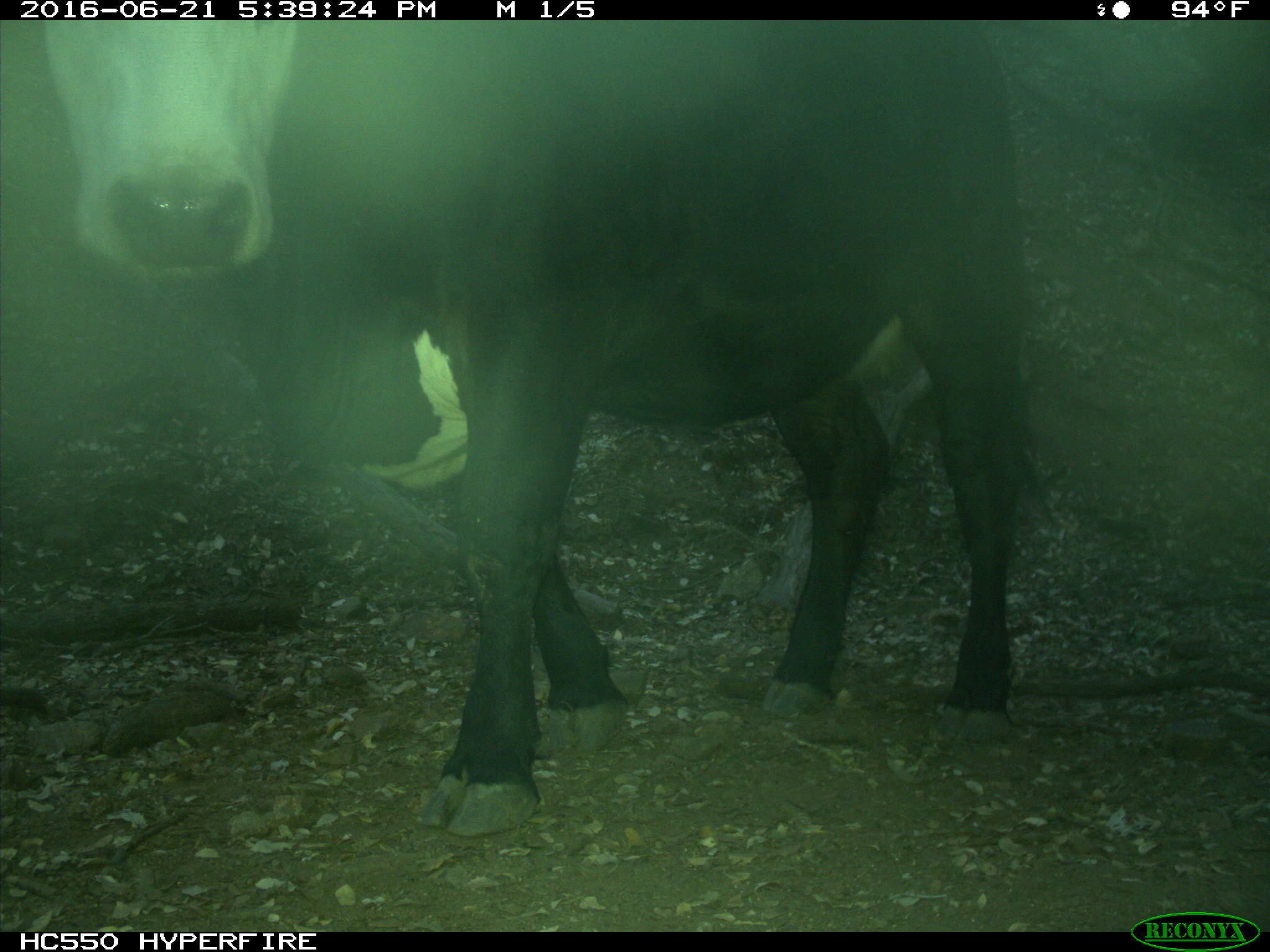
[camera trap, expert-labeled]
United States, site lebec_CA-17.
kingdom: Animalia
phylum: Chordata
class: Mammalia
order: Artiodactyla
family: Bovidae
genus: Bos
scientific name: Bos taurus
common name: domestic cow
Bos taurus (domestic cow).